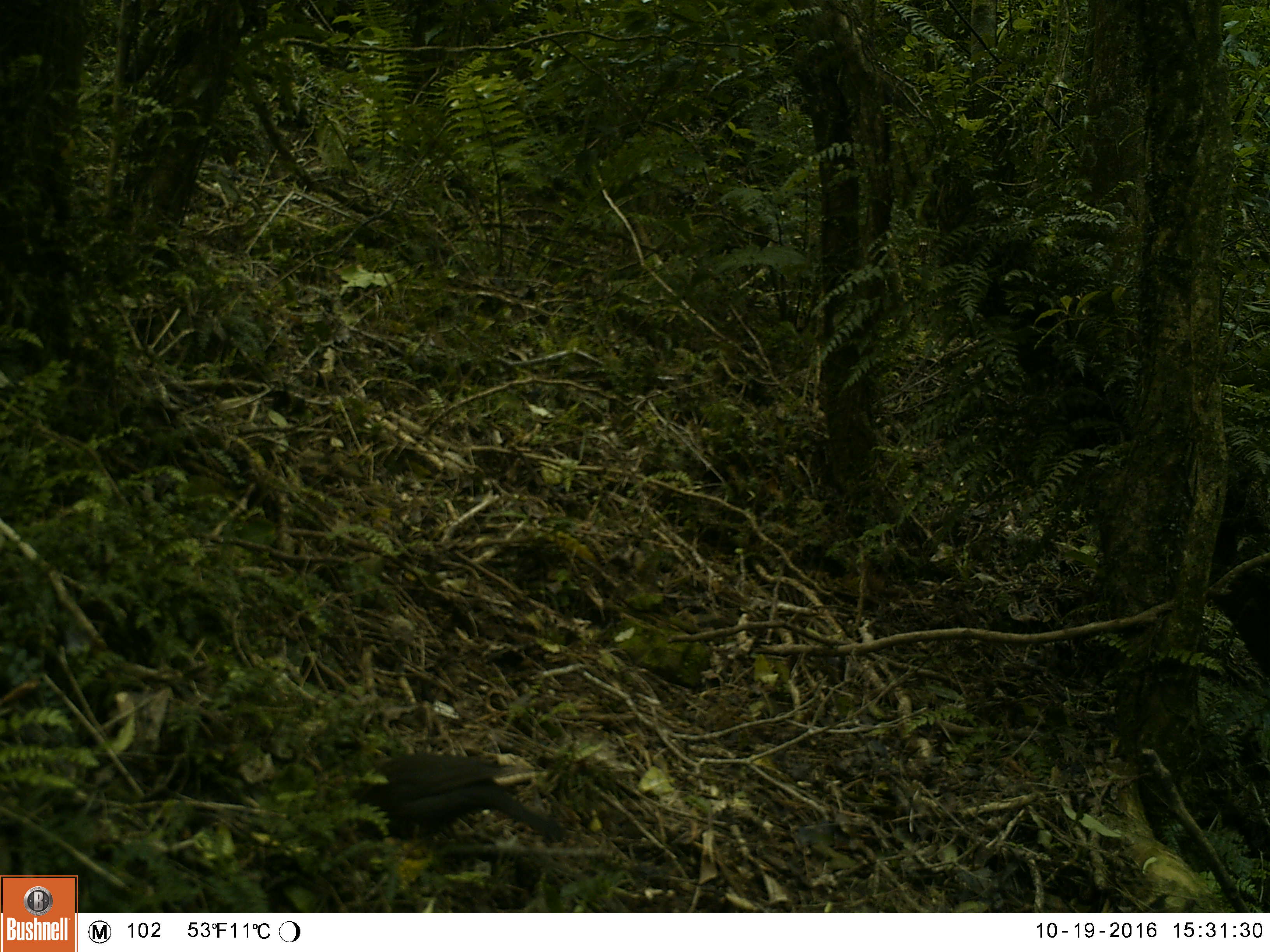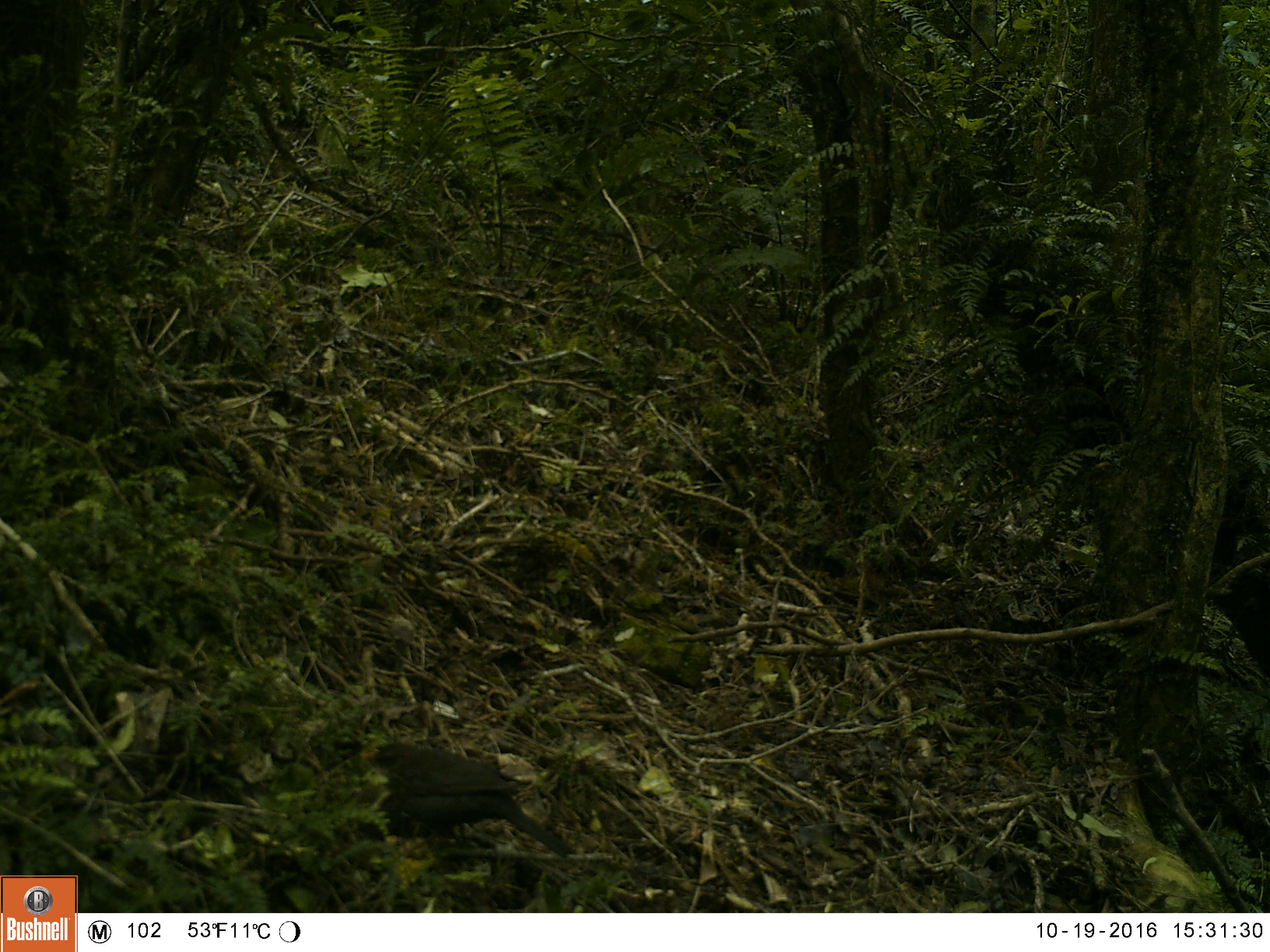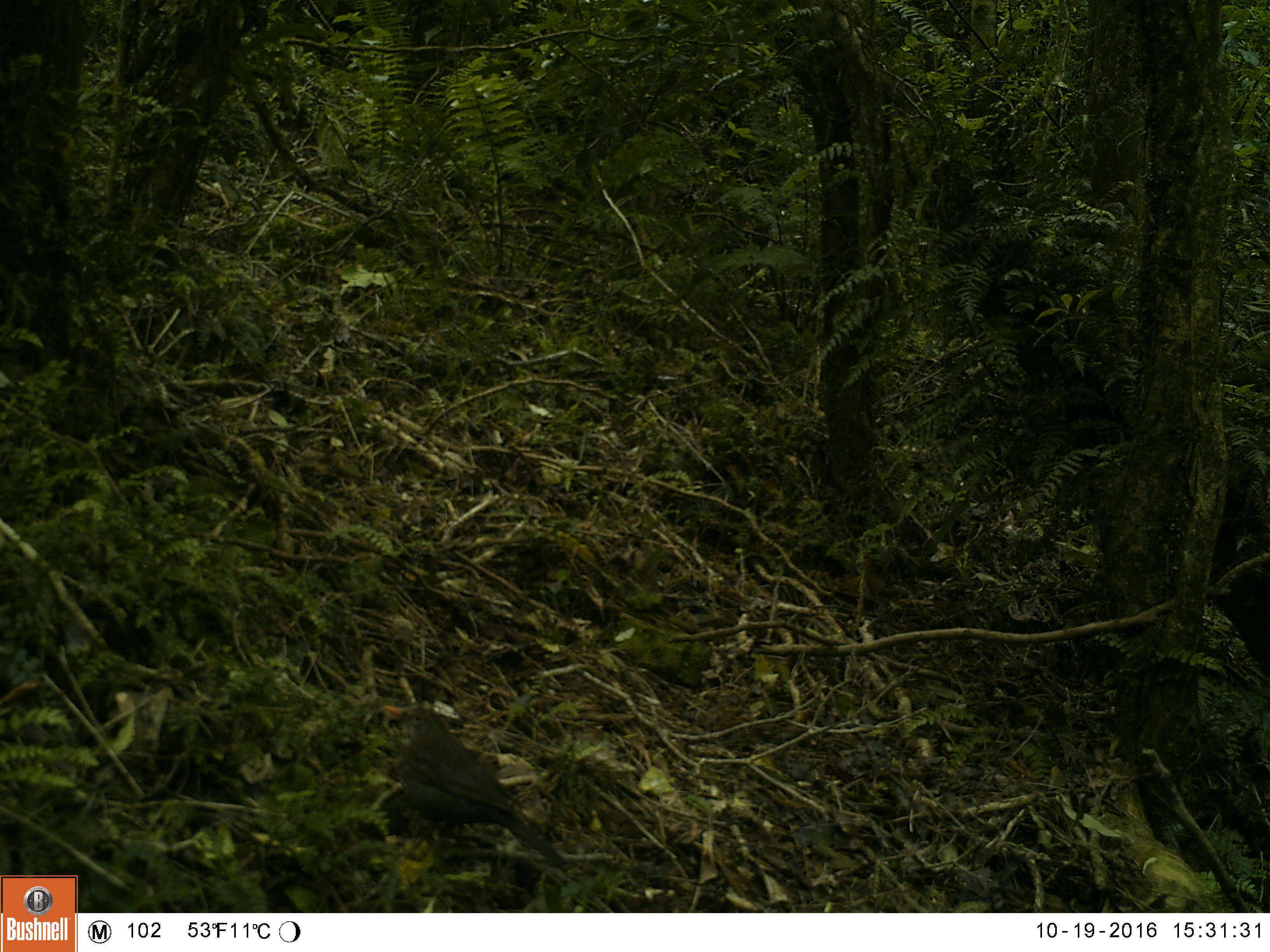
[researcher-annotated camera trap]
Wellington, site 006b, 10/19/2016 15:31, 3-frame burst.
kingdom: Animalia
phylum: Chordata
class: Aves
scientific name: Aves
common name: bird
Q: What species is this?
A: Bird (Aves).